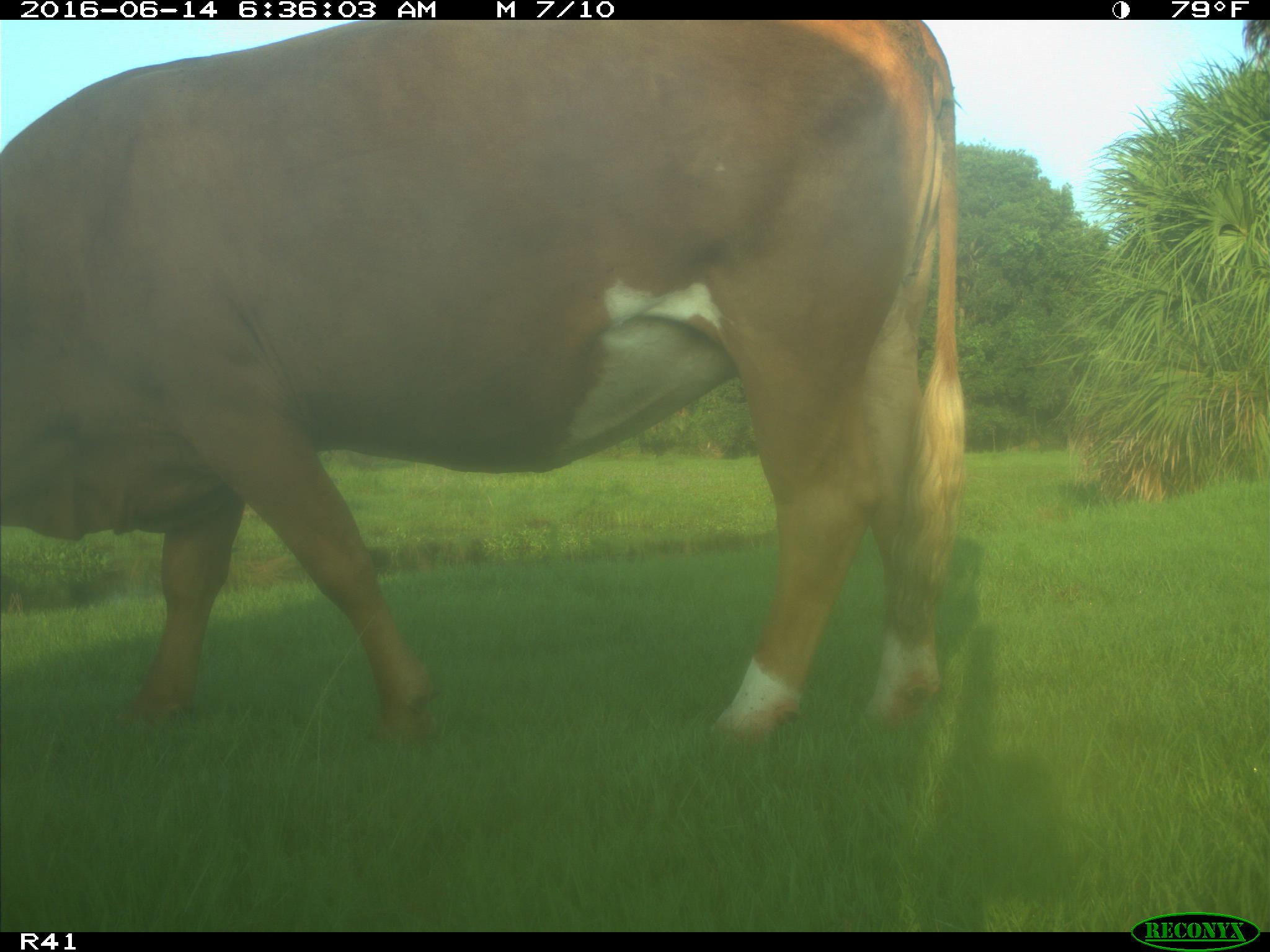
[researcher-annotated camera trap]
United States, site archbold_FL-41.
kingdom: Animalia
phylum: Chordata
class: Mammalia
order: Artiodactyla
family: Bovidae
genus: Bos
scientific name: Bos taurus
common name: domestic cow